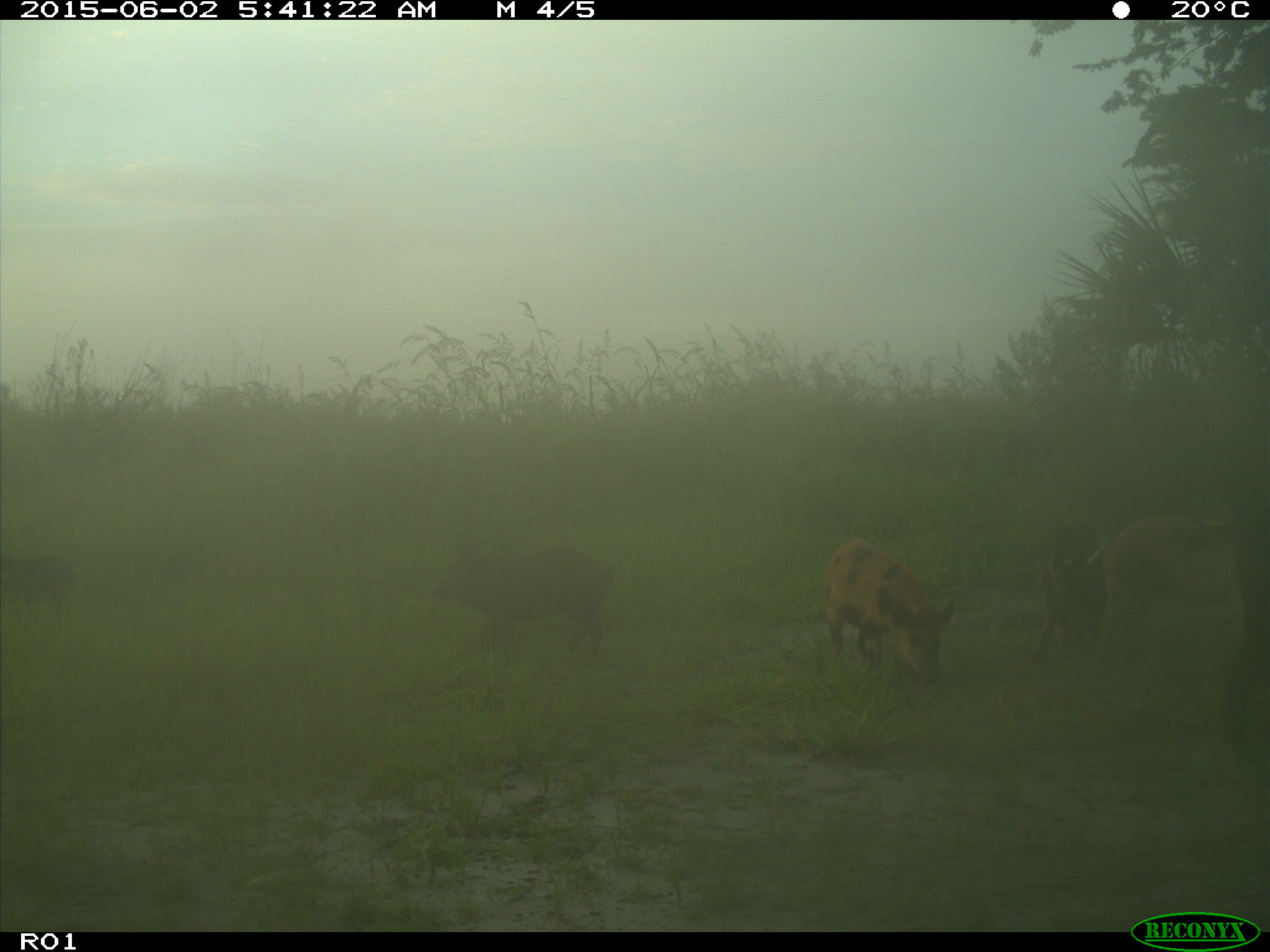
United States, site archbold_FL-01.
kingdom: Animalia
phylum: Chordata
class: Mammalia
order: Artiodactyla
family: Suidae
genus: Sus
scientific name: Sus scrofa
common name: wild boar